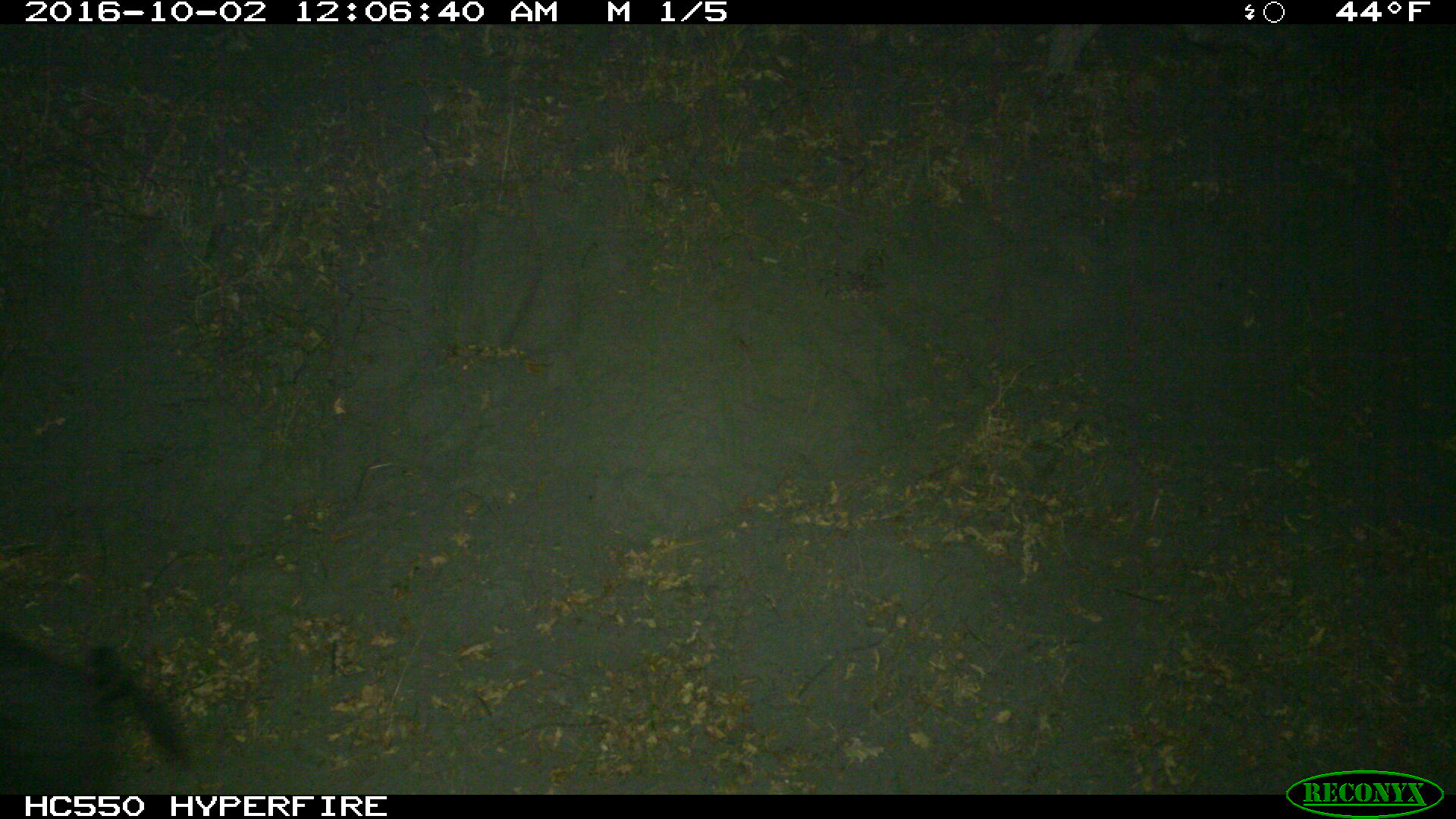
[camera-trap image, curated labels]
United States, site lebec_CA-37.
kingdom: Animalia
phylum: Chordata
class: Mammalia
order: Artiodactyla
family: Suidae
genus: Sus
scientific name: Sus scrofa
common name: wild boar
Sus scrofa (wild boar).